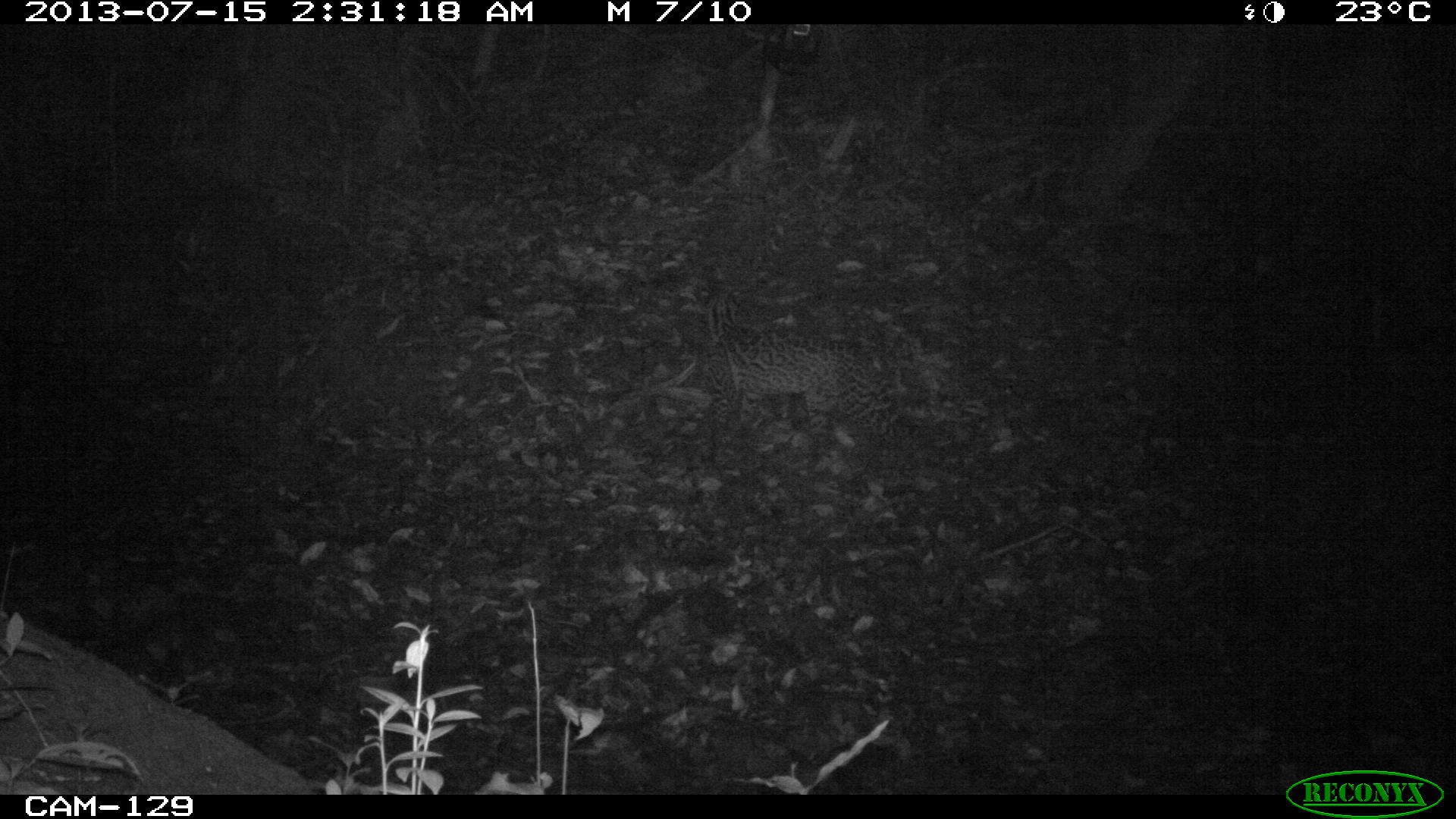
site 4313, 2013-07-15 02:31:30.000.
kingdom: Animalia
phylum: Chordata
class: Mammalia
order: Carnivora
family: Felidae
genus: Leopardus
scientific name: Leopardus pardalis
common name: ocelot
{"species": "Leopardus pardalis (ocelot)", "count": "1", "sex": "female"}